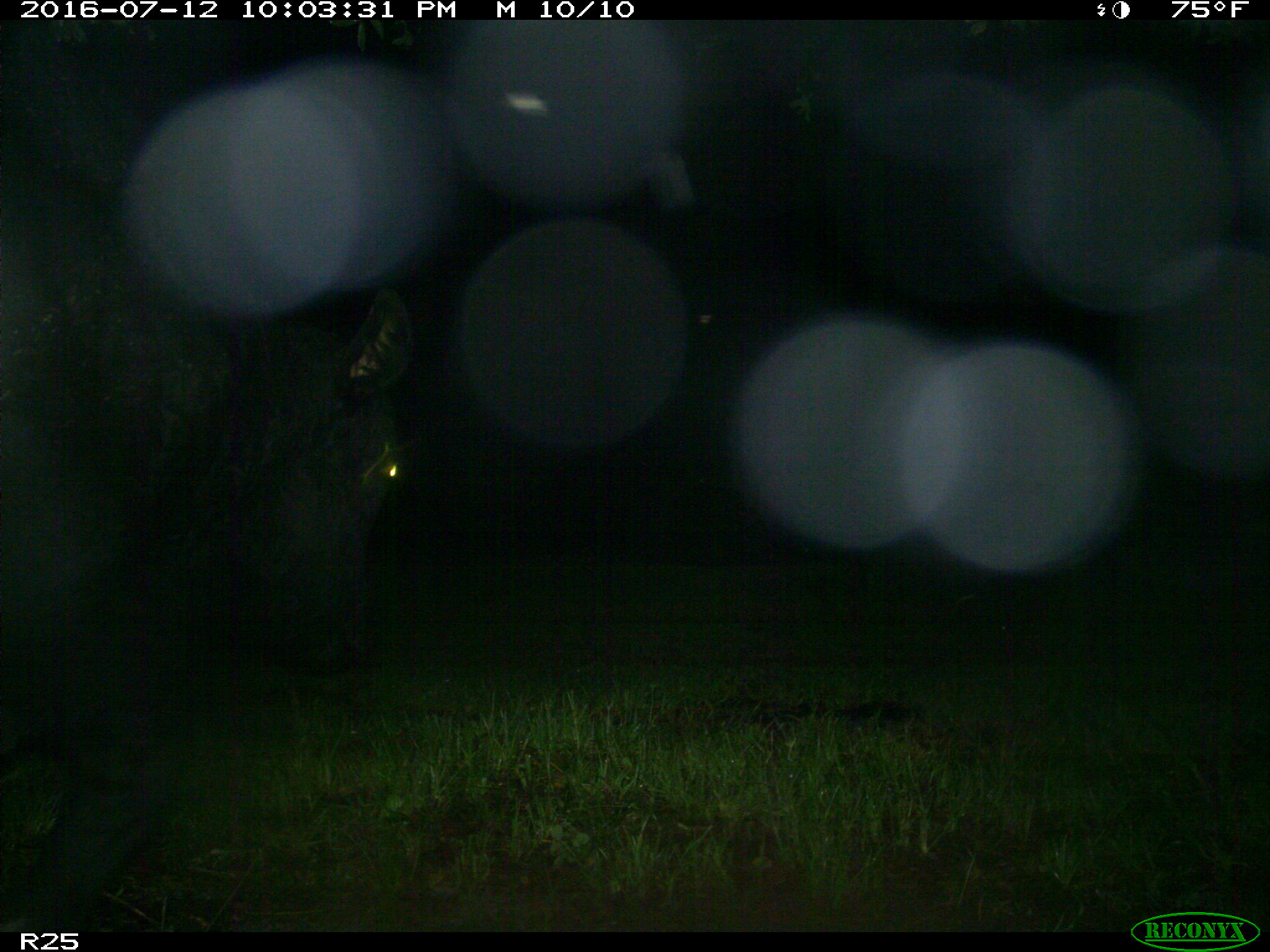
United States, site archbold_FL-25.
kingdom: Animalia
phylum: Chordata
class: Mammalia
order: Artiodactyla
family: Bovidae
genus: Bos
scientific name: Bos taurus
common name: domestic cow